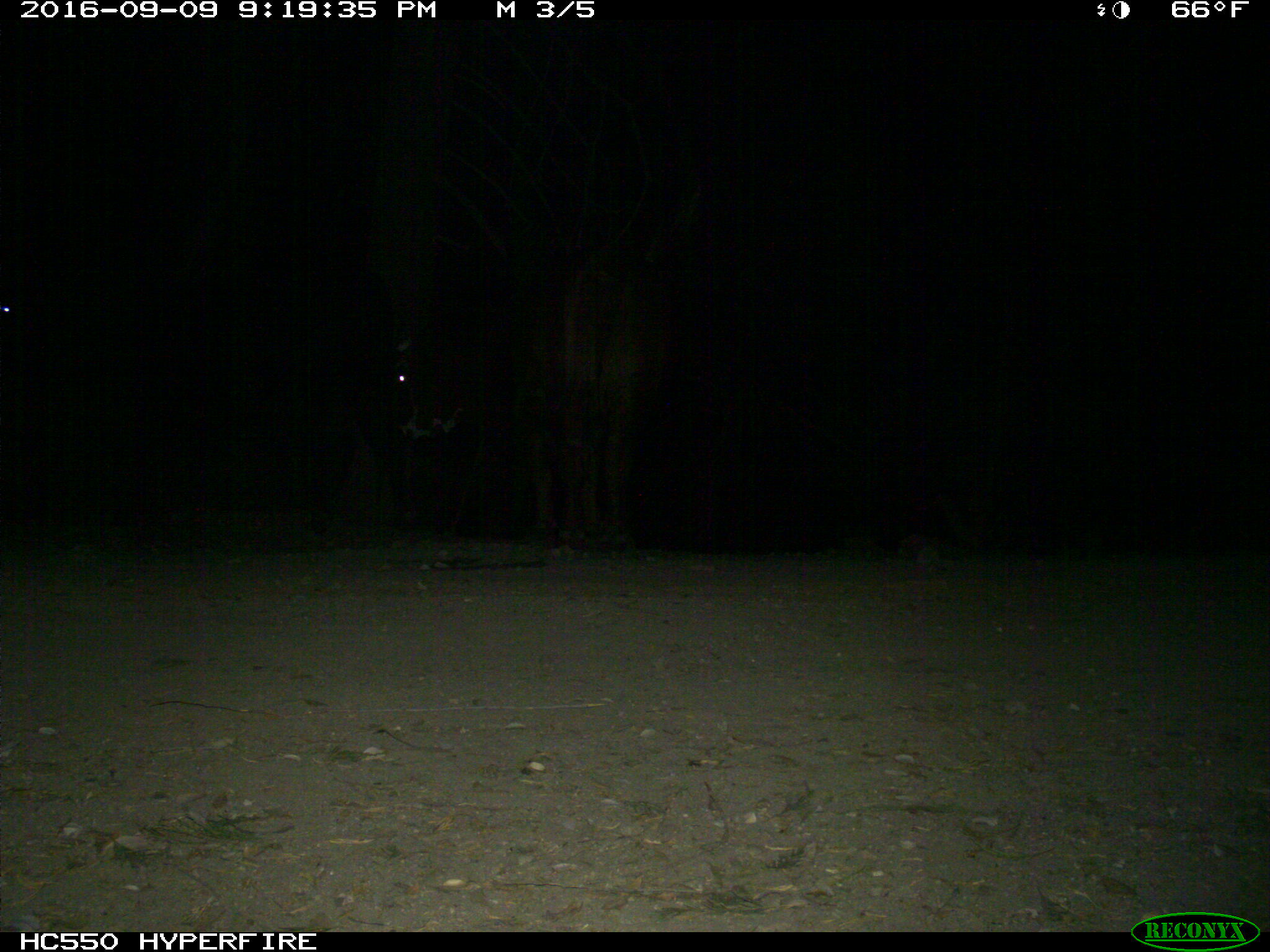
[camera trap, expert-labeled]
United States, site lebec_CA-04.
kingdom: Animalia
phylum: Chordata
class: Mammalia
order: Artiodactyla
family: Bovidae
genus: Bos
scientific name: Bos taurus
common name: domestic cow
Bos taurus (domestic cow).